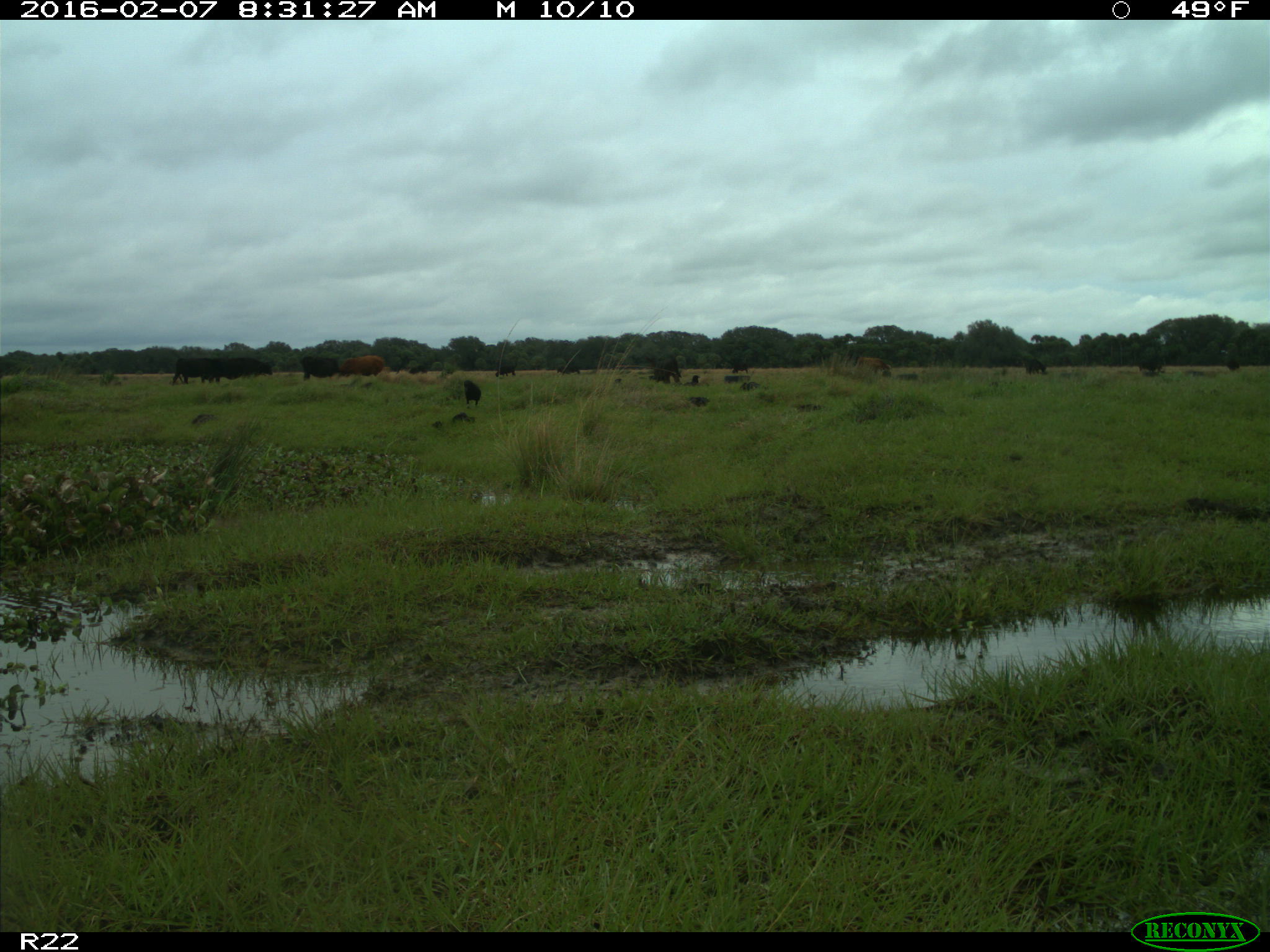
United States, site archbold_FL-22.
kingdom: Animalia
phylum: Chordata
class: Mammalia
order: Artiodactyla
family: Bovidae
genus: Bos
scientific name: Bos taurus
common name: domestic cow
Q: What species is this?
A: Bos taurus (domestic cow).